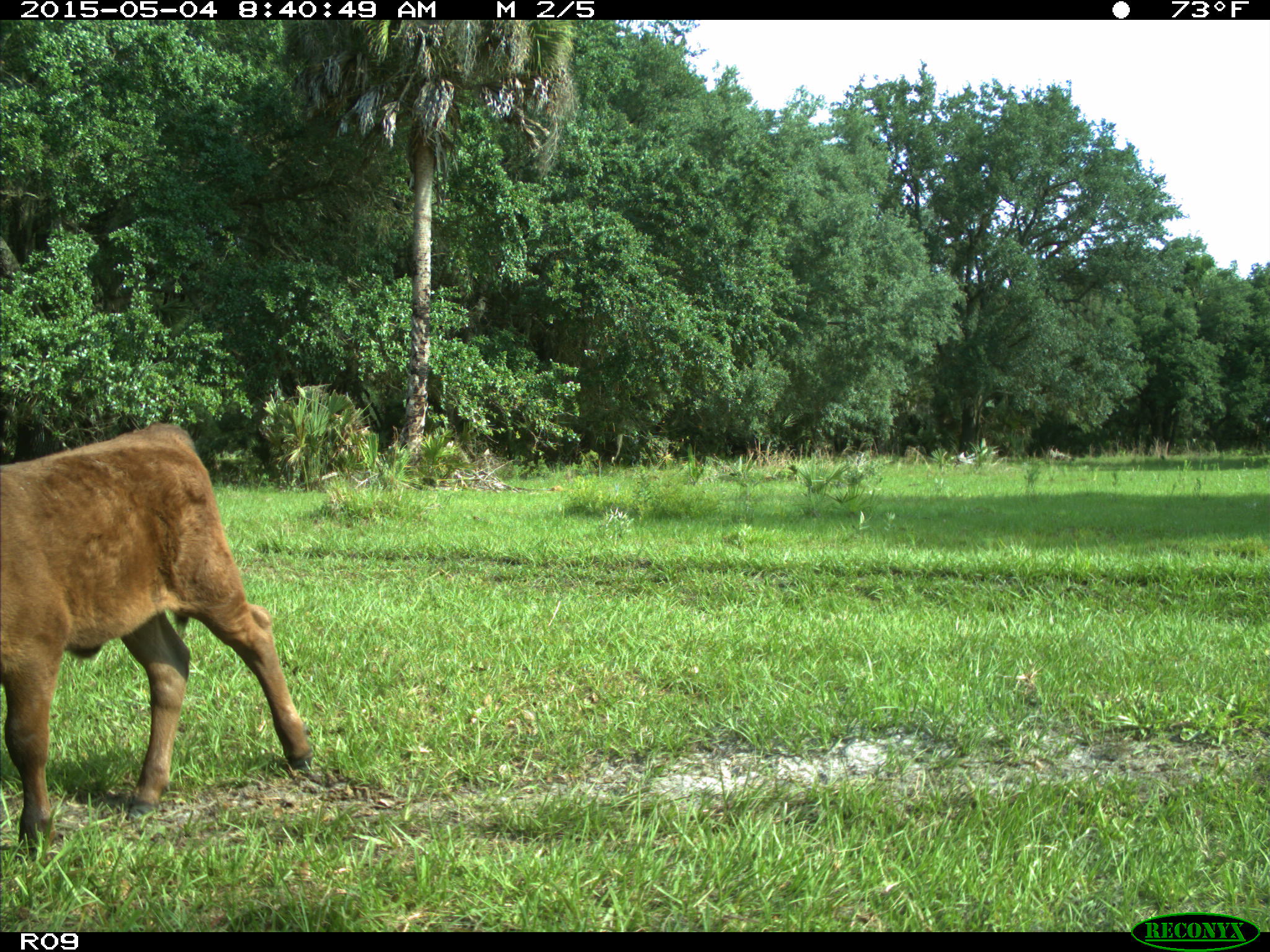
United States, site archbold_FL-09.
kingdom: Animalia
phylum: Chordata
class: Mammalia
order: Artiodactyla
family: Bovidae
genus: Bos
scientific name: Bos taurus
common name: domestic cow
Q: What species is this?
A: Bos taurus (domestic cow).